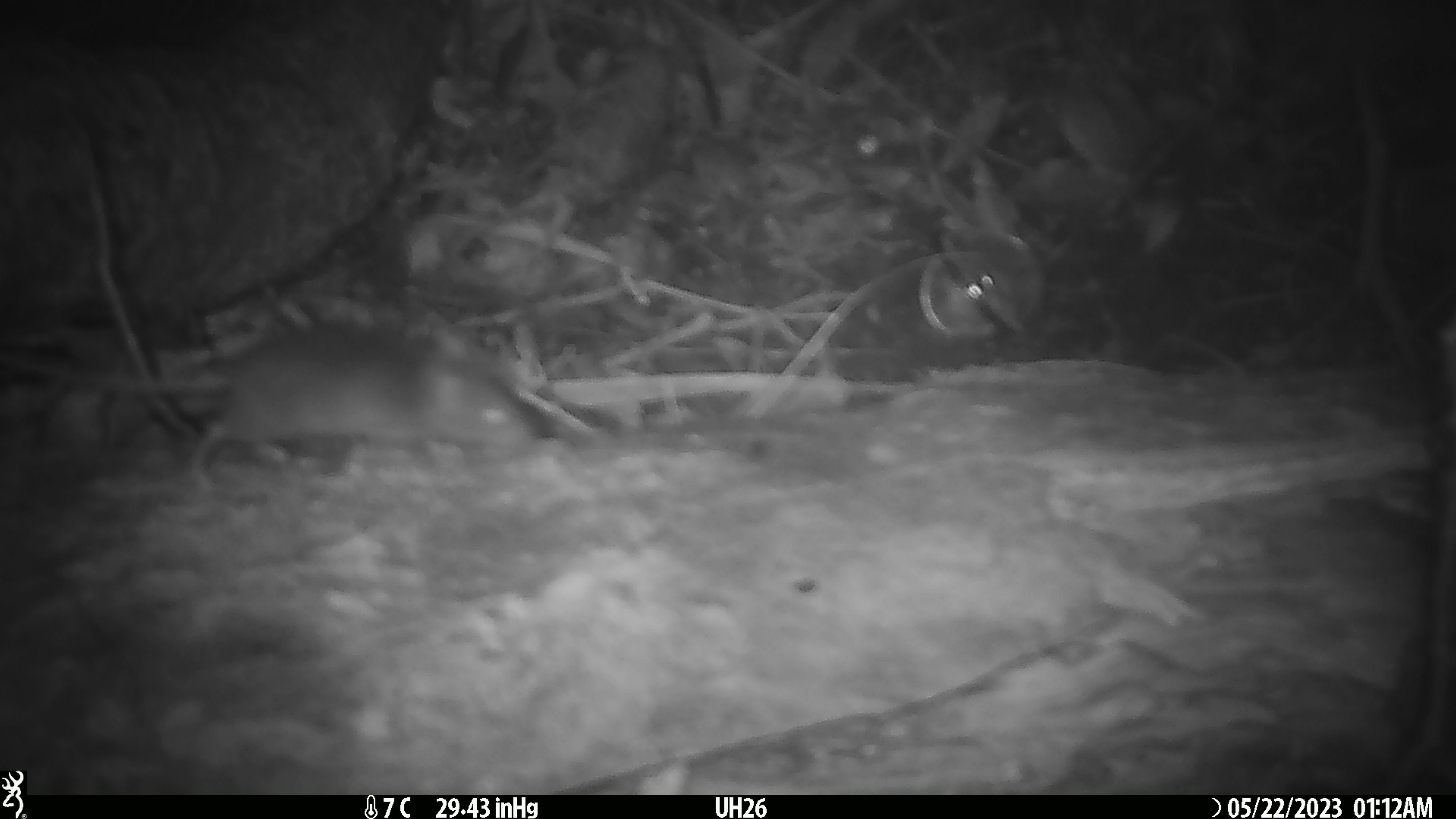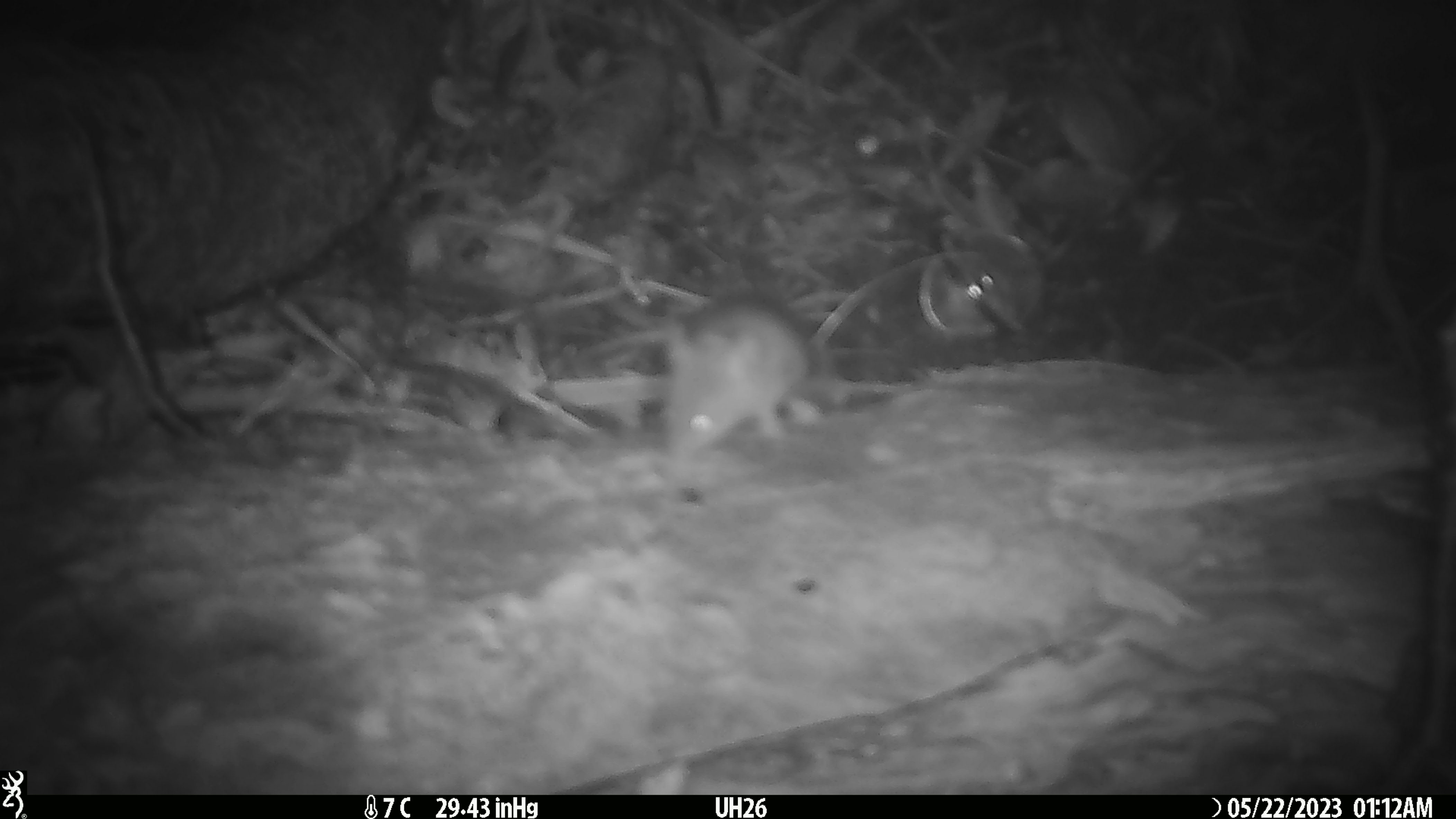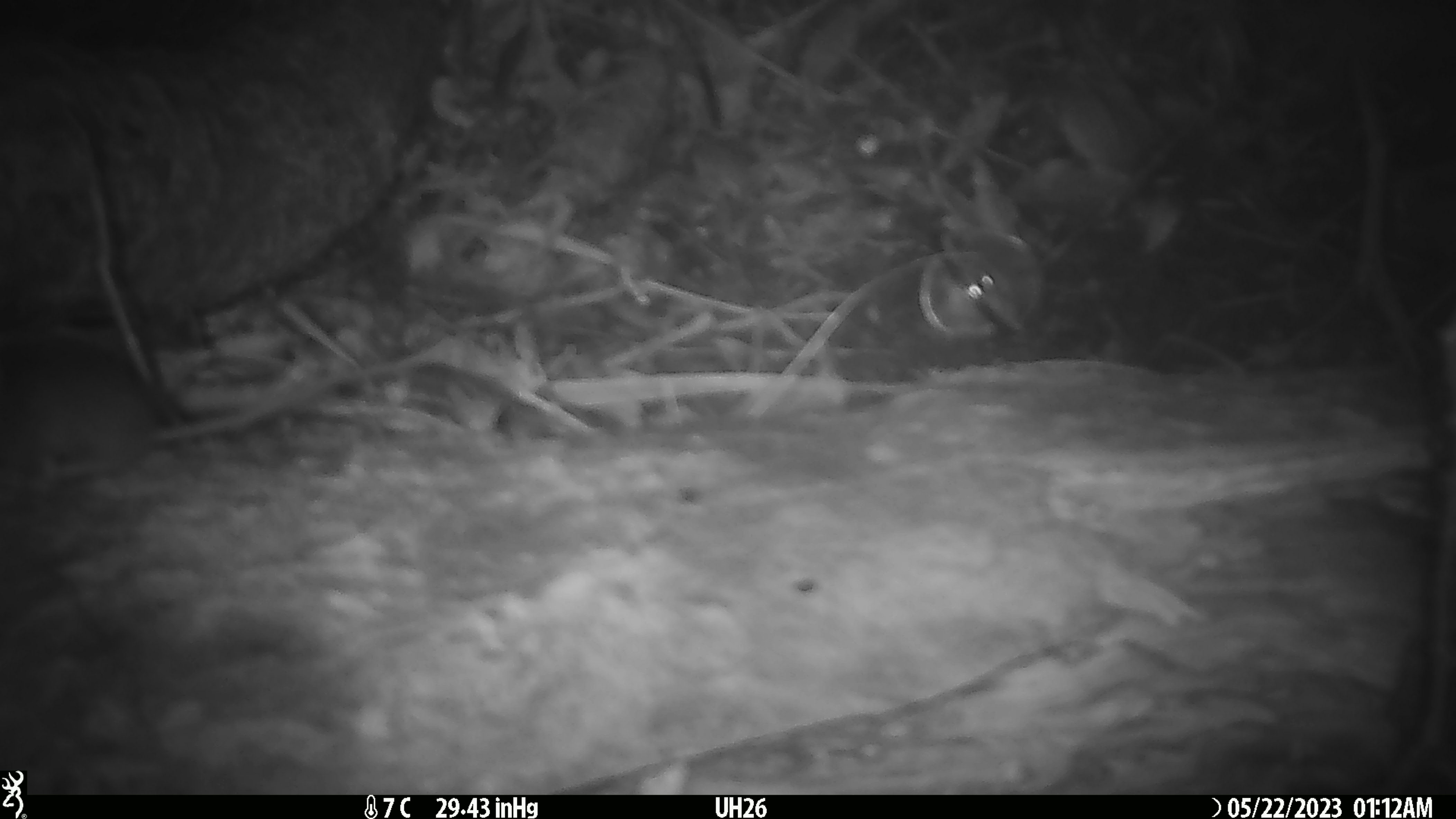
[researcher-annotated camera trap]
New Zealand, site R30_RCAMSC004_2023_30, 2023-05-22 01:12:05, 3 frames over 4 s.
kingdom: Animalia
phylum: Chordata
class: Mammalia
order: Rodentia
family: Muridae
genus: Mus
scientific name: Mus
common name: mouse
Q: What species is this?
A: Mouse (Mus).